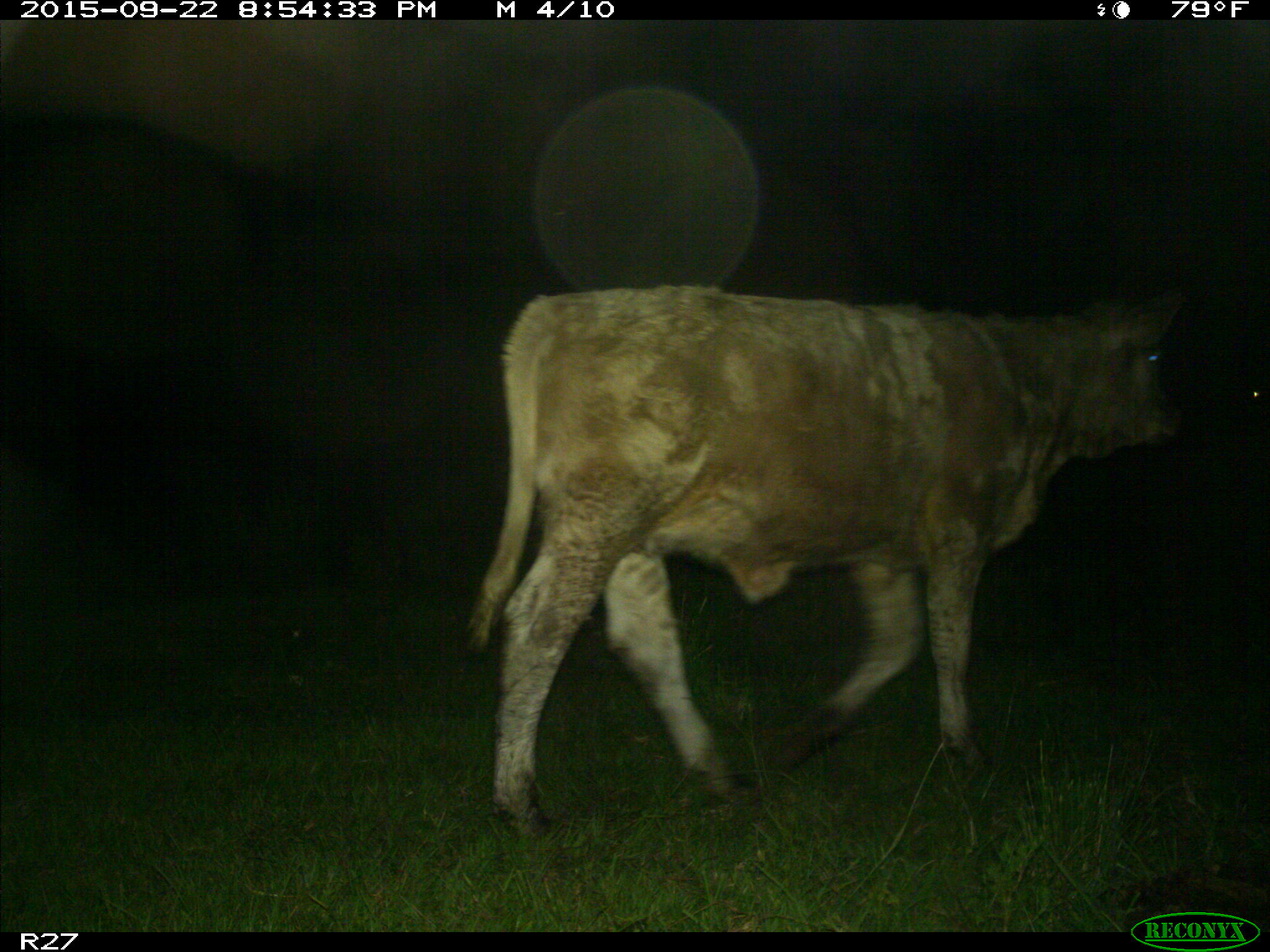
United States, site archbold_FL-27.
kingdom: Animalia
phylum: Chordata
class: Mammalia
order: Artiodactyla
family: Bovidae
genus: Bos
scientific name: Bos taurus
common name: domestic cow